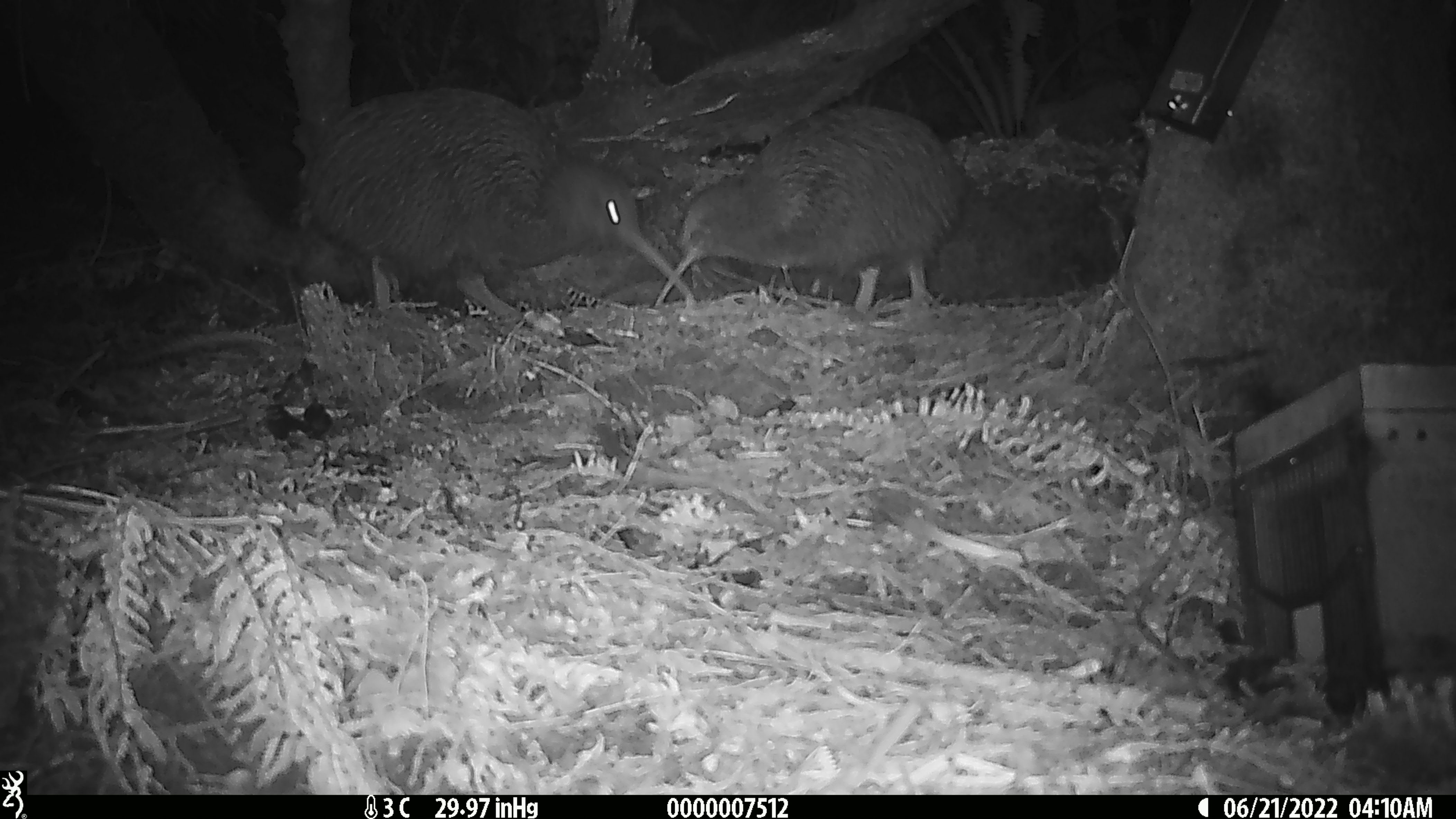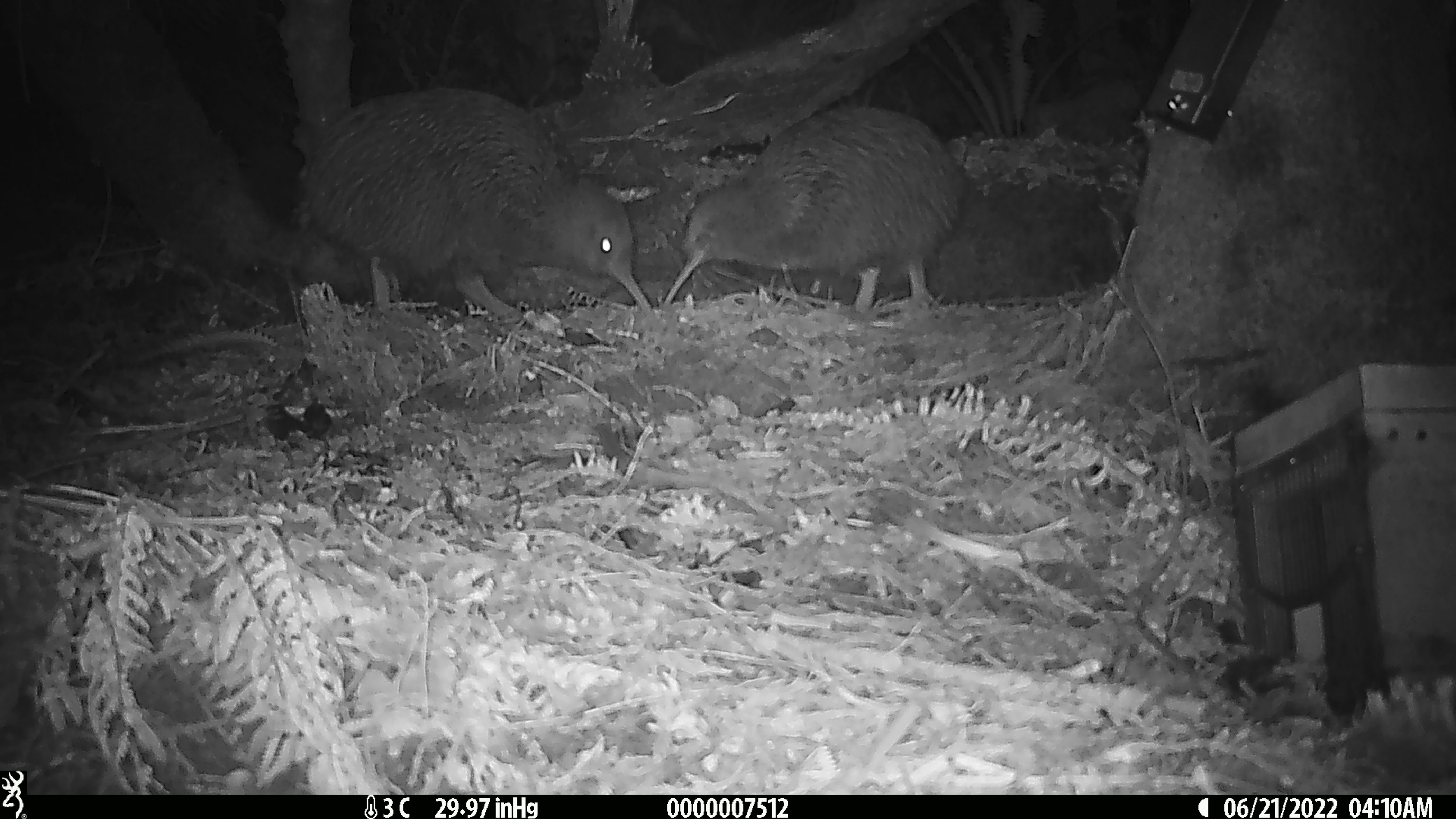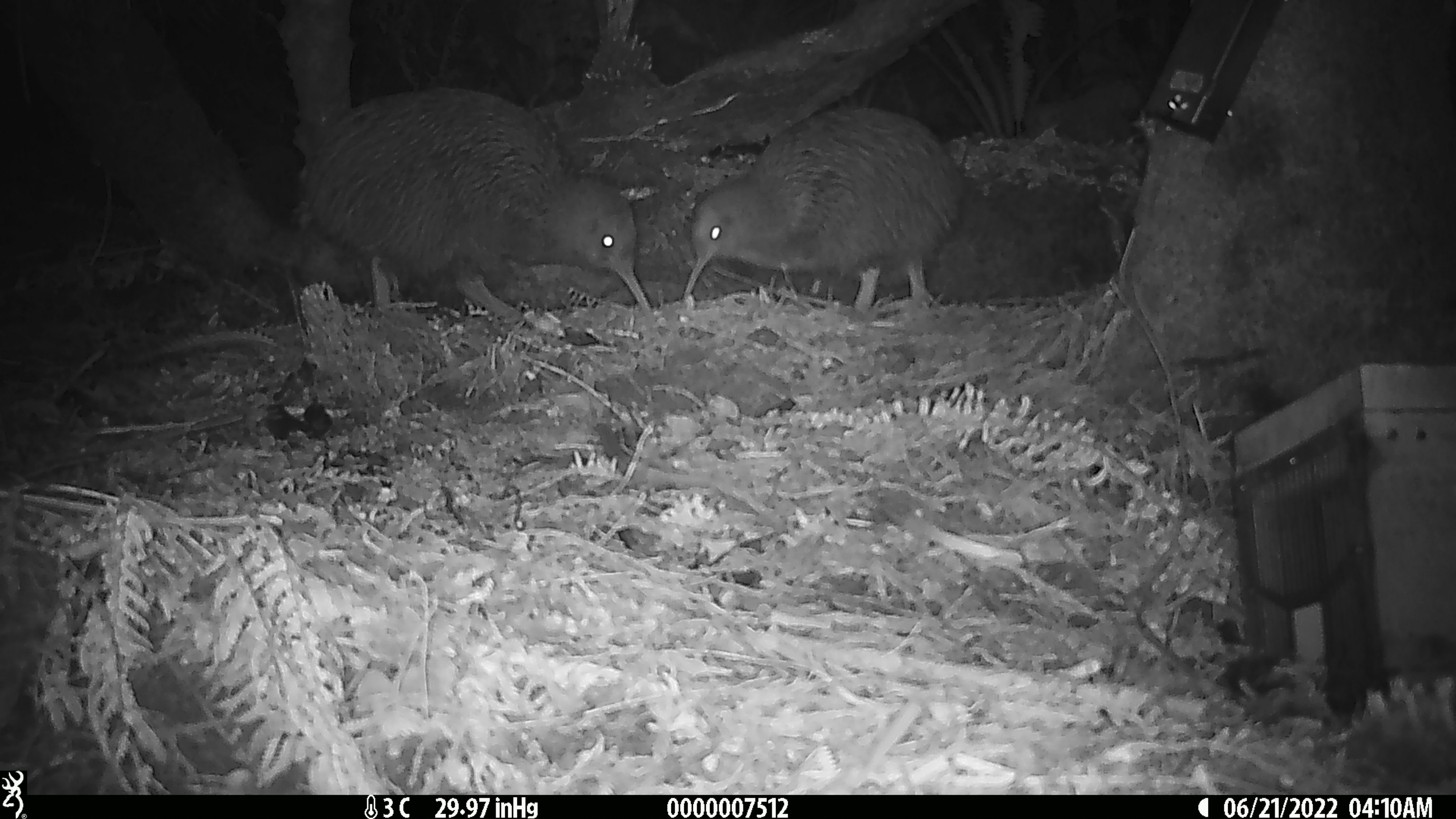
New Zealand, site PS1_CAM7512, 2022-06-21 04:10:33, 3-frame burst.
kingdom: Animalia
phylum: Chordata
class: Aves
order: Apterygiformes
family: Apterygidae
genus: Apteryx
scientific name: Apteryx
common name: kiwi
Kiwi (Apteryx).